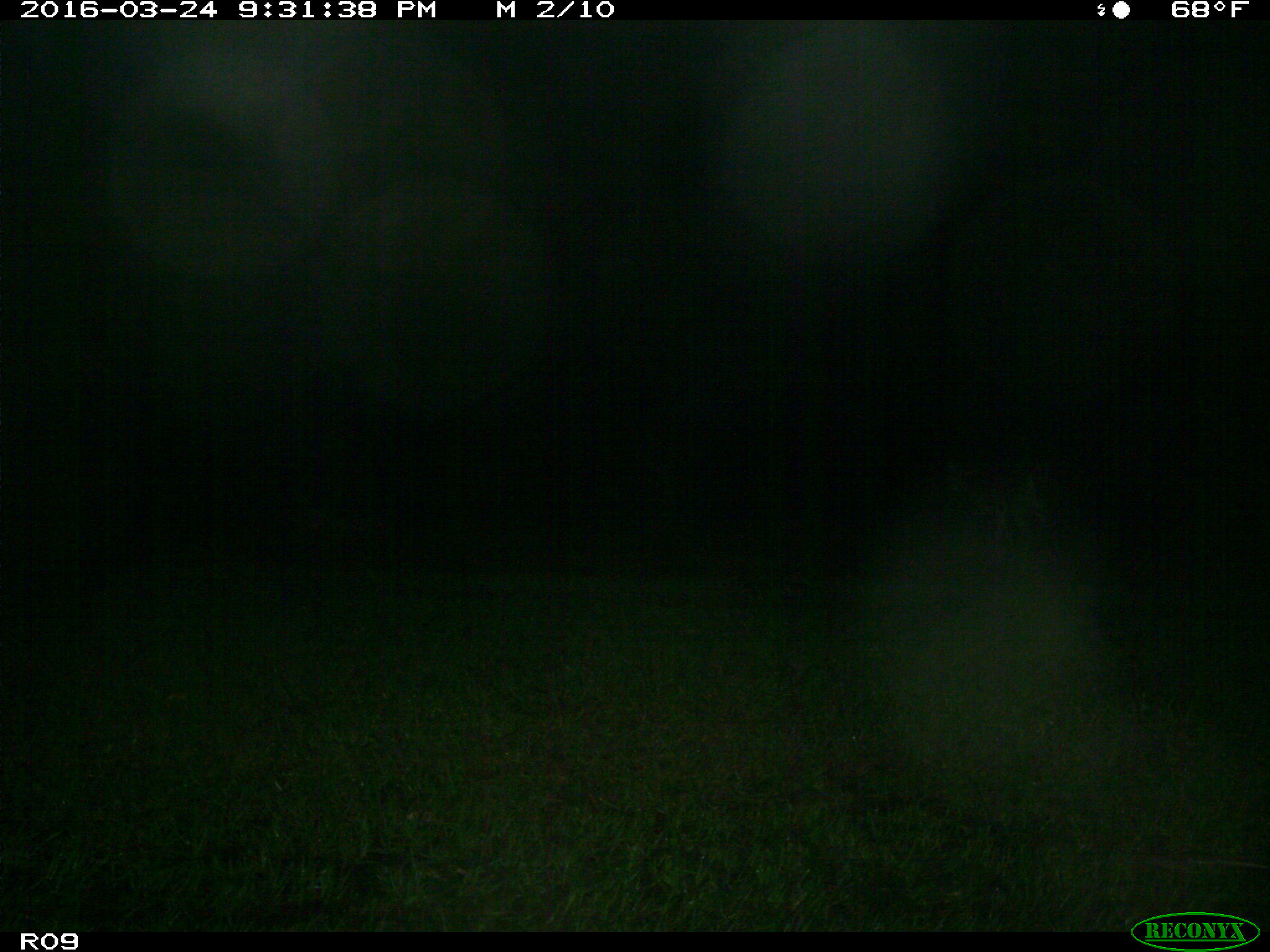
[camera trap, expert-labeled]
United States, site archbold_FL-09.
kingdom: Animalia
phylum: Chordata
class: Mammalia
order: Artiodactyla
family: Cervidae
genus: Odocoileus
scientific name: Odocoileus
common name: deer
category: unidentified deer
Unidentified deer (deer) (Odocoileus).